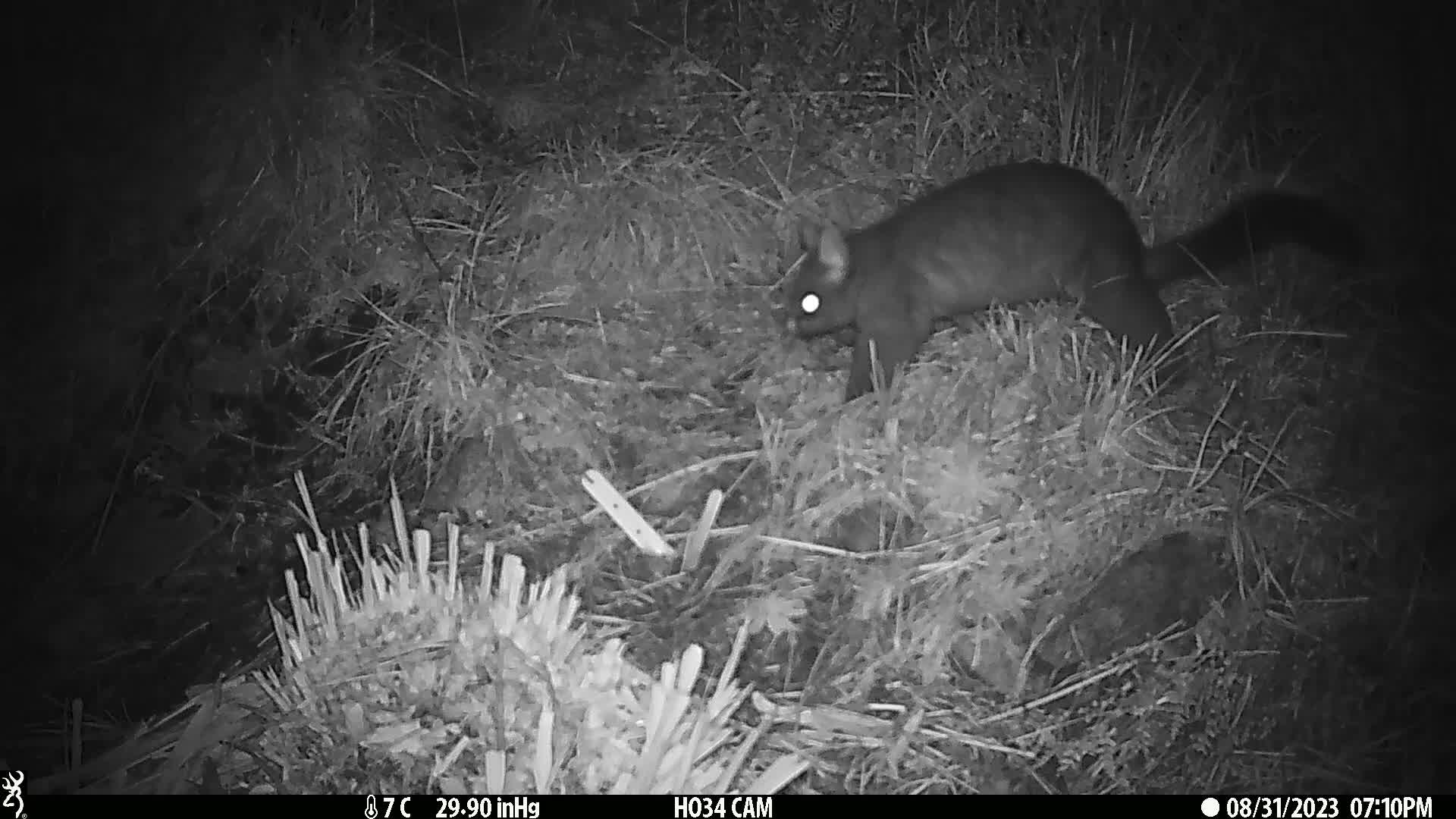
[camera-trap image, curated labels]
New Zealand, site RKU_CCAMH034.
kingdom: Animalia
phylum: Chordata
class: Mammalia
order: Diprotodontia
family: Phalangeridae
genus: Trichosurus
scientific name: Trichosurus vulpecula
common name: common brushtail possum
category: possum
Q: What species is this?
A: Possum (common brushtail possum) (Trichosurus vulpecula).